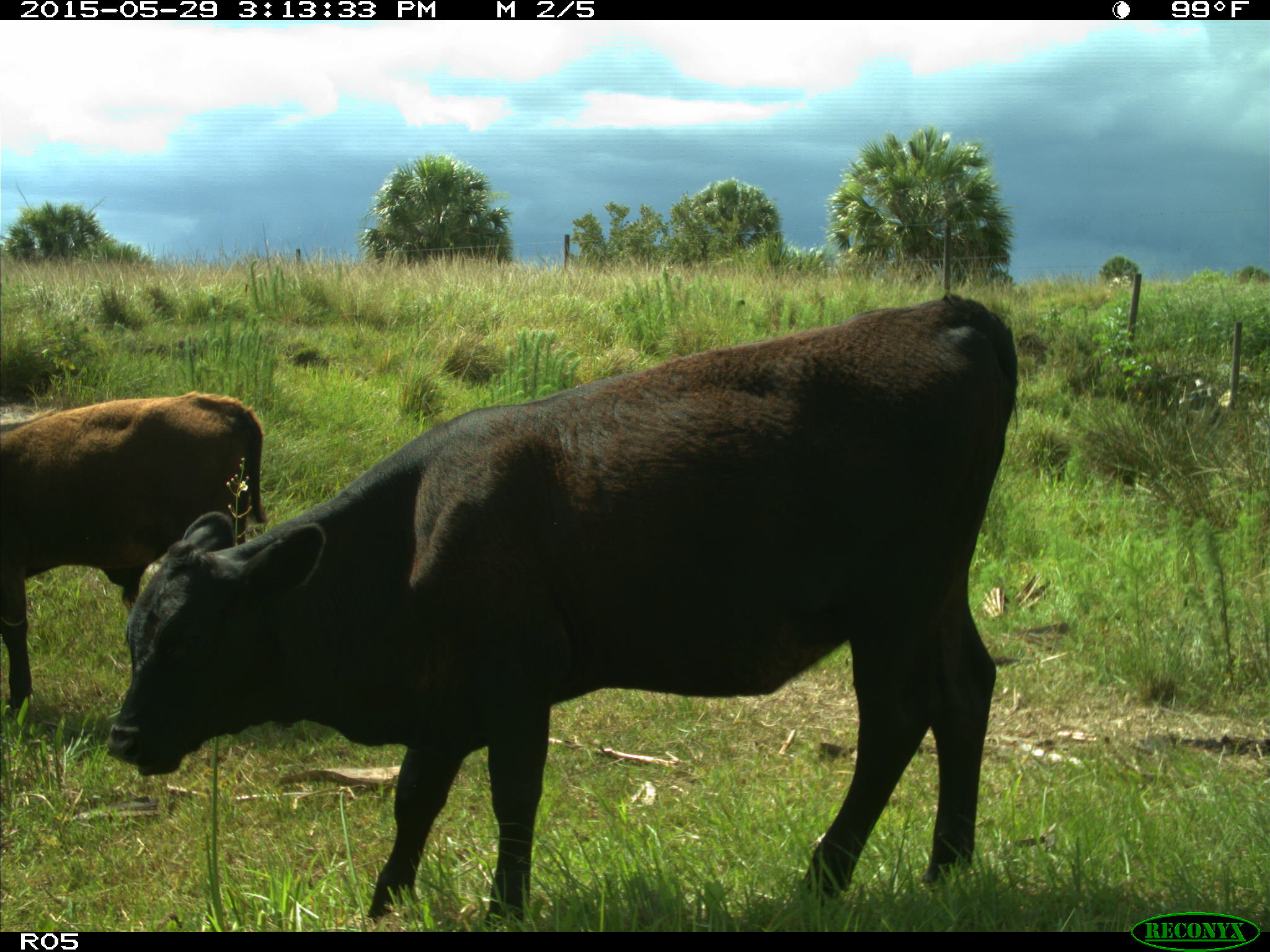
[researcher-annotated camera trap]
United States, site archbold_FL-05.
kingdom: Animalia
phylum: Chordata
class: Mammalia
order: Artiodactyla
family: Bovidae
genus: Bos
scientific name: Bos taurus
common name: domestic cow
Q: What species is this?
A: Bos taurus (domestic cow).